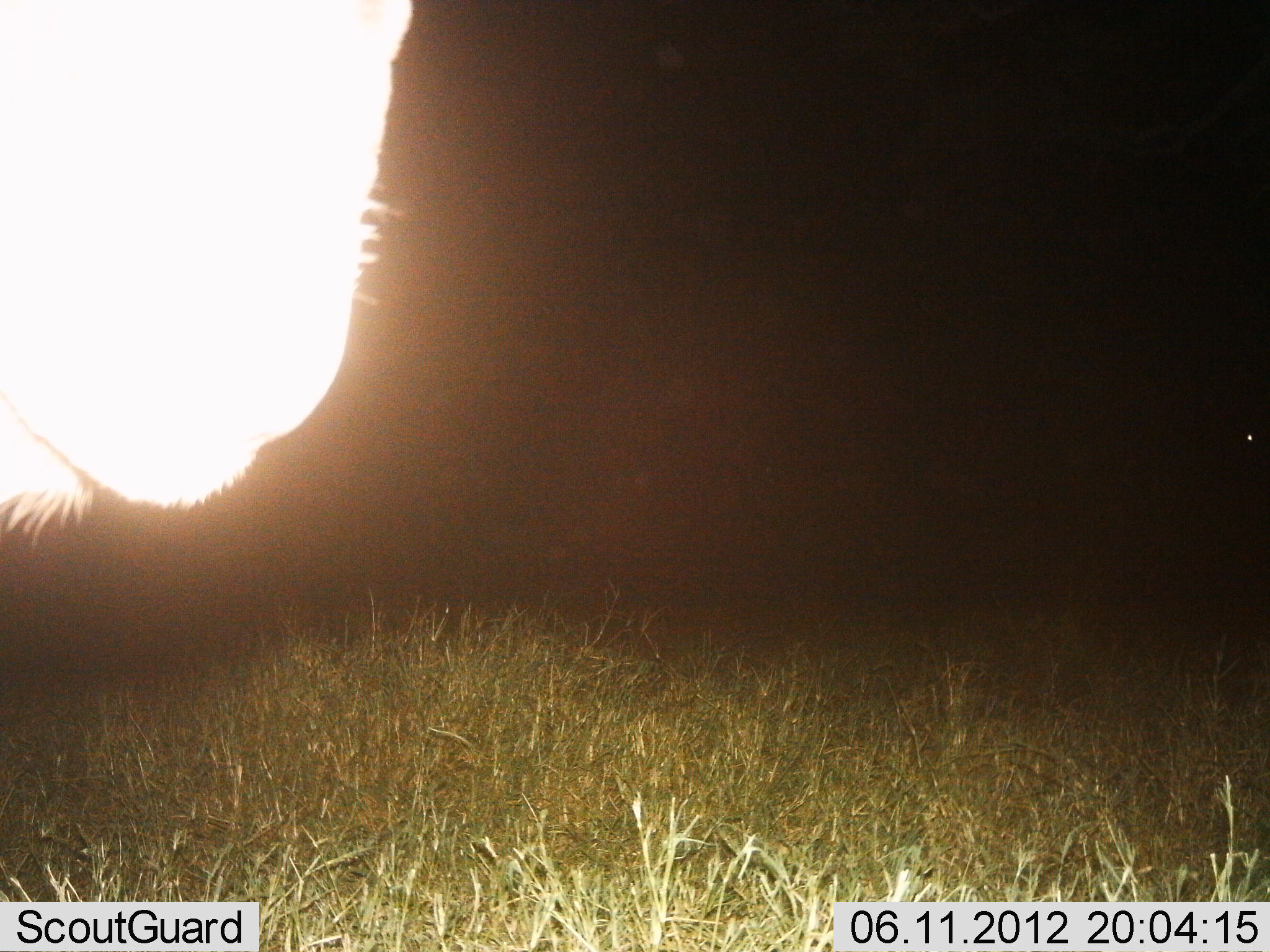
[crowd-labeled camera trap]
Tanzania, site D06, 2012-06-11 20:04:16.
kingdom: Animalia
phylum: Chordata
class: Mammalia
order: Artiodactyla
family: Bovidae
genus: Connochaetes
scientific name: Connochaetes taurinus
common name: blue wildebeest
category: wildebeest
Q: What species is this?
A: Wildebeest (blue wildebeest) (Connochaetes taurinus).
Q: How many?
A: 1.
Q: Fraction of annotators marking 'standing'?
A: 100%.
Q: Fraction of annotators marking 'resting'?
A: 0%.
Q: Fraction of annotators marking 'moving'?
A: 0%.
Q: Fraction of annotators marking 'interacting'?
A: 0%.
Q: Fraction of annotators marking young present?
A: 0%.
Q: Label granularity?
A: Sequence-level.